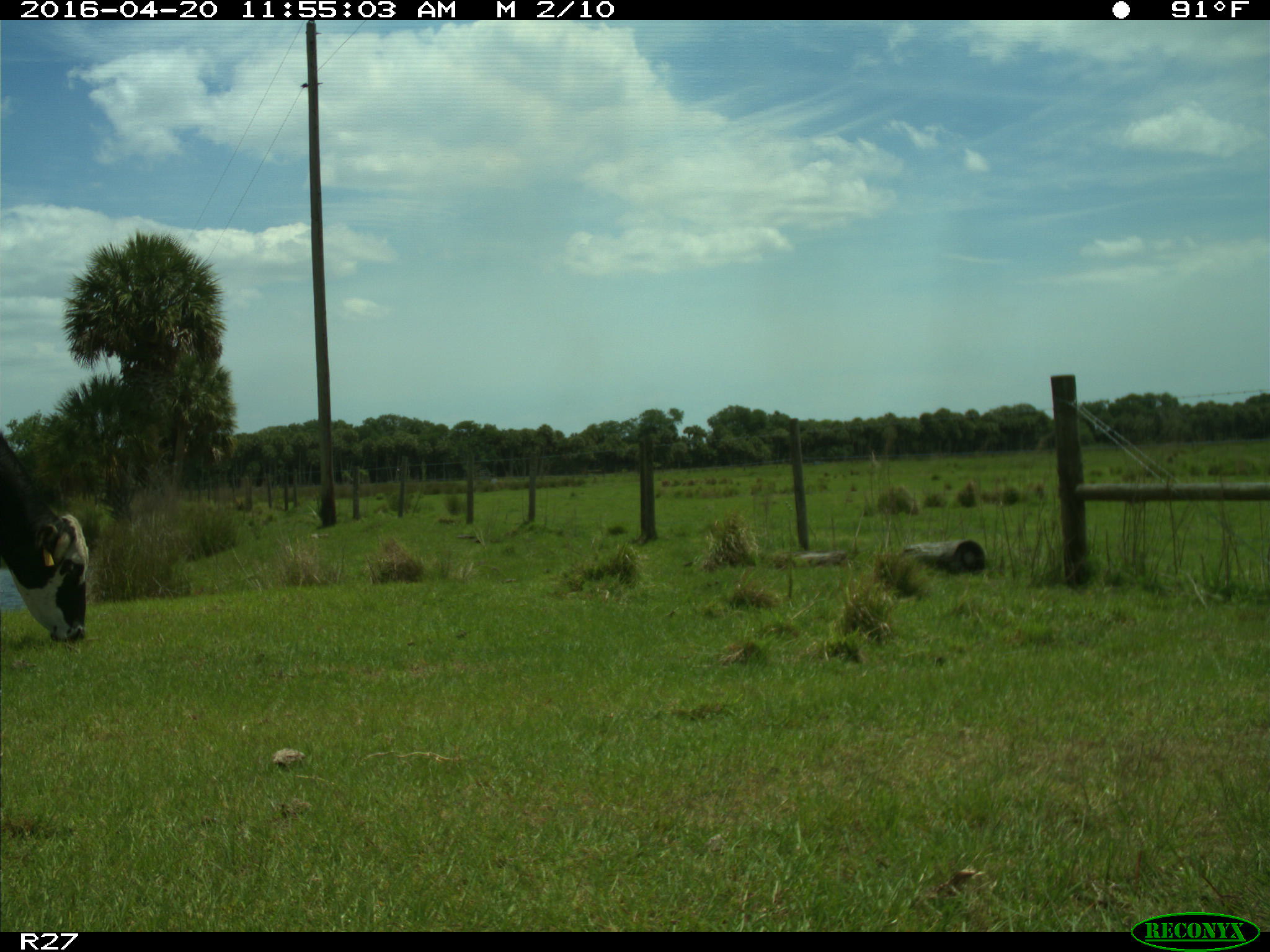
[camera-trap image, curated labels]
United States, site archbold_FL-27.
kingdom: Animalia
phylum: Chordata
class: Mammalia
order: Artiodactyla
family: Bovidae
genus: Bos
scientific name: Bos taurus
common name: domestic cow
Bos taurus (domestic cow).